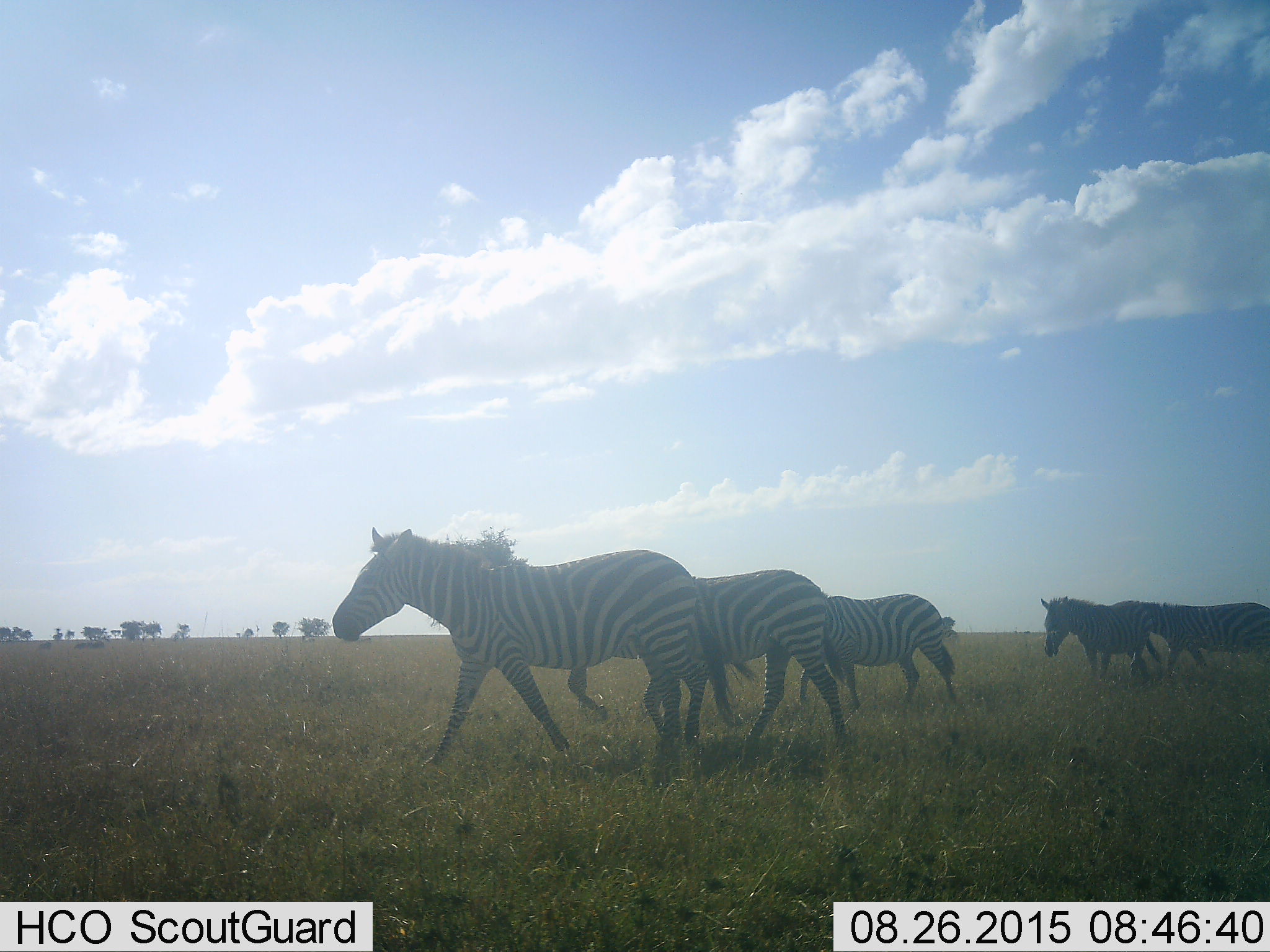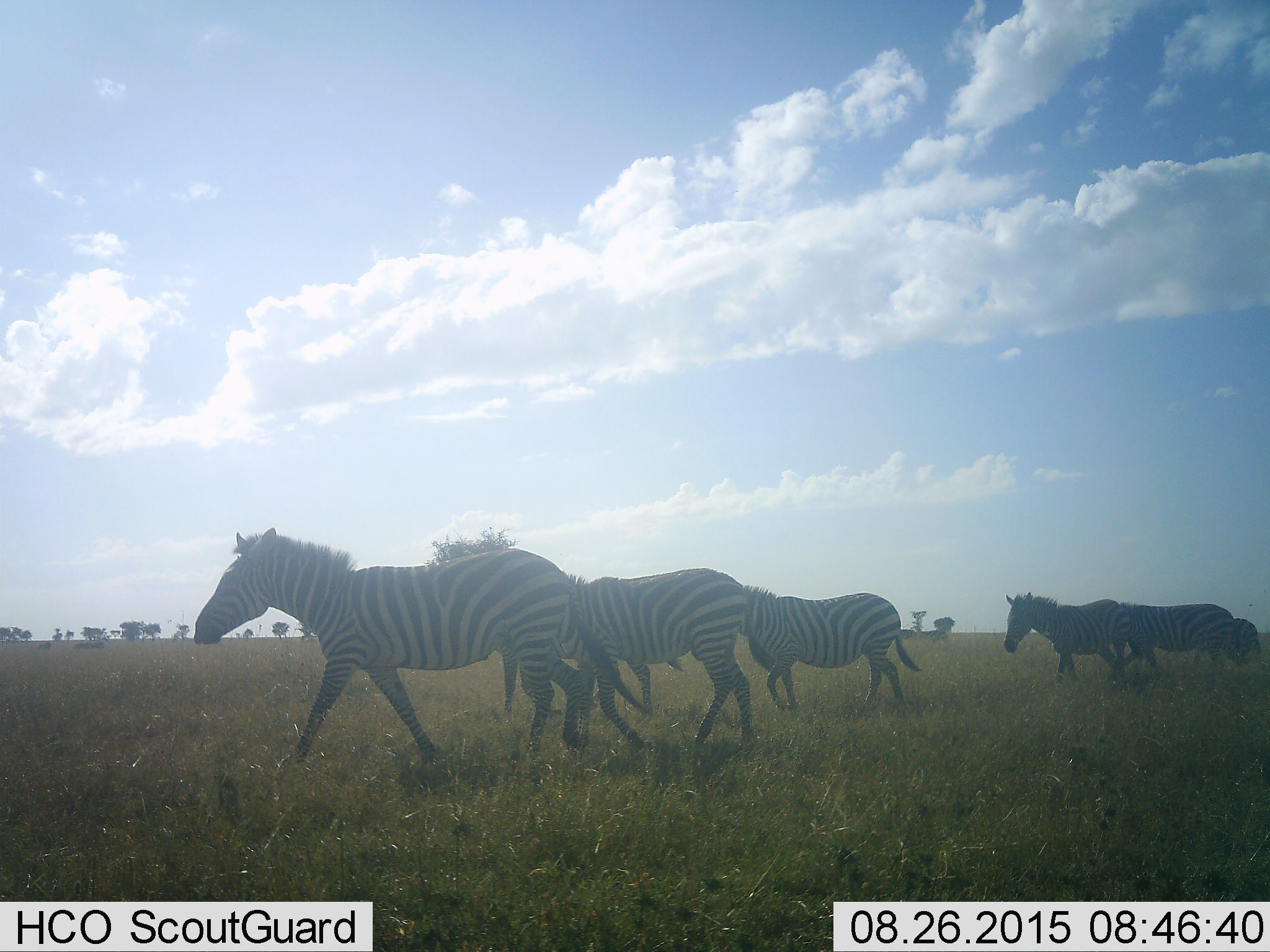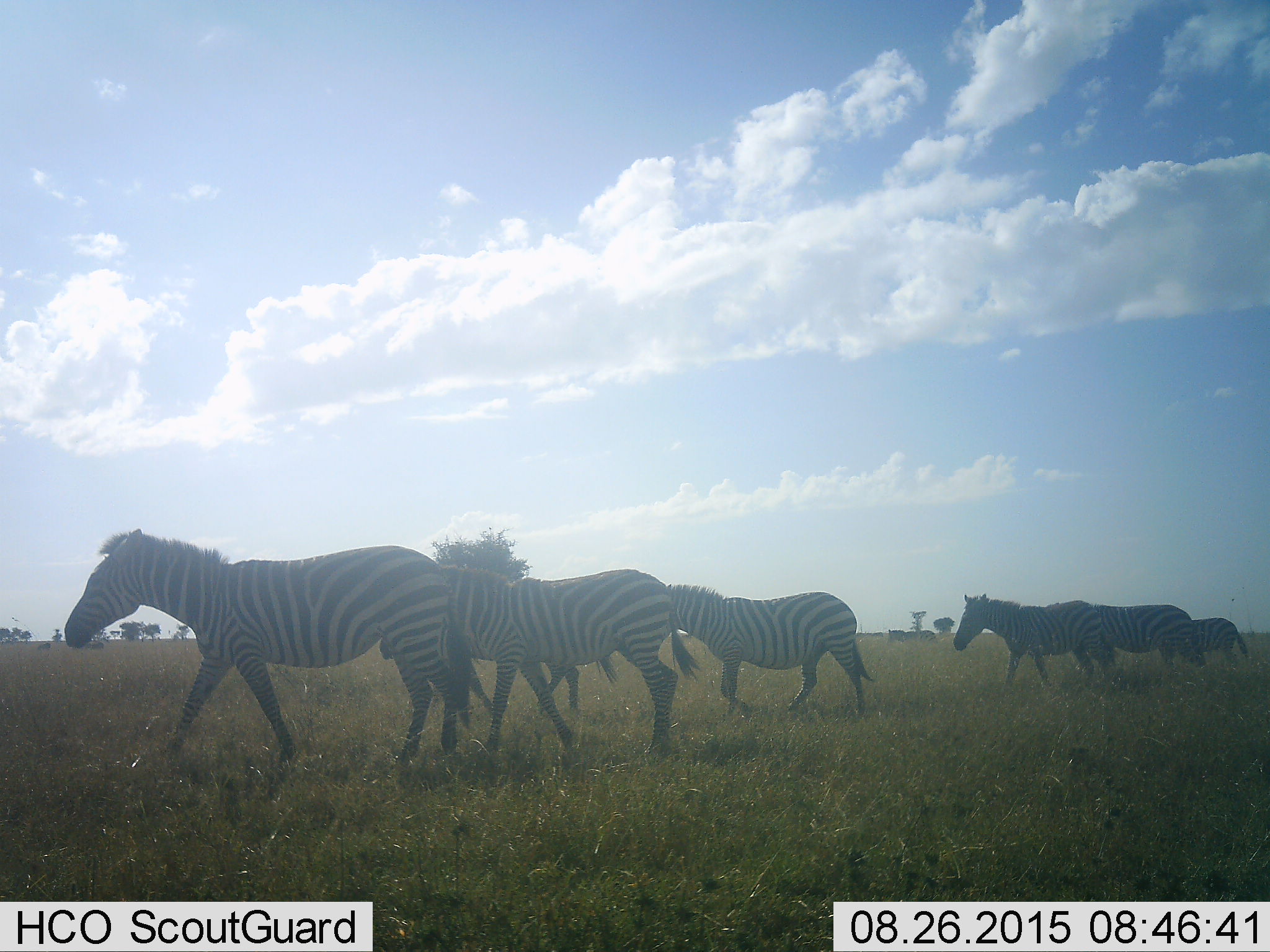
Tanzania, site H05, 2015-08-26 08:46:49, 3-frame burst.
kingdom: Animalia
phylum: Chordata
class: Mammalia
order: Perissodactyla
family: Equidae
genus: Equus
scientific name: Equus quagga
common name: plains zebra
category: zebra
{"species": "zebra (plains zebra) (Equus quagga)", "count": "7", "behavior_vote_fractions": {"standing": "10%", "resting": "0%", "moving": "100%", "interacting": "10%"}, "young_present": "20%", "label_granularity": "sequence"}